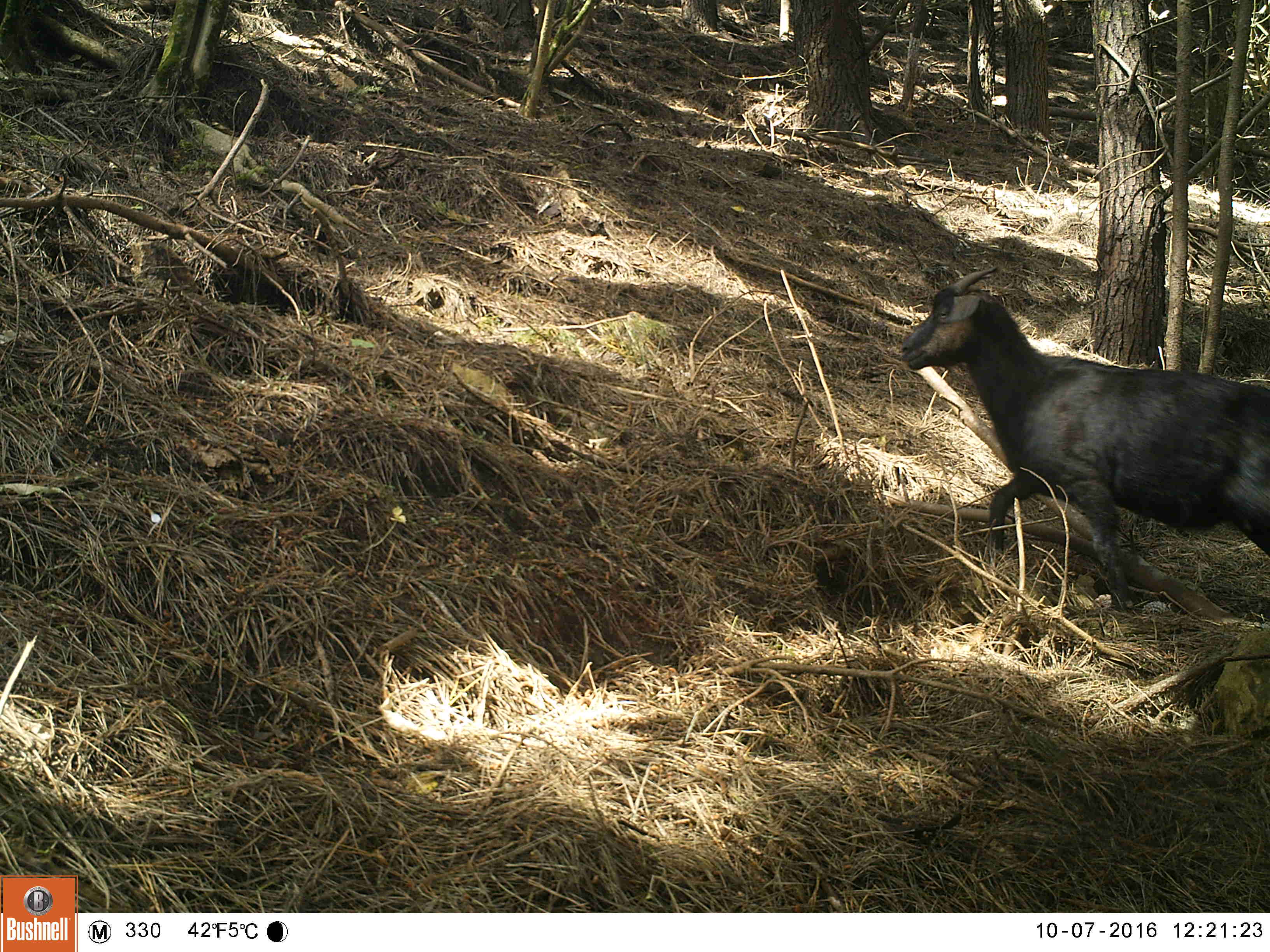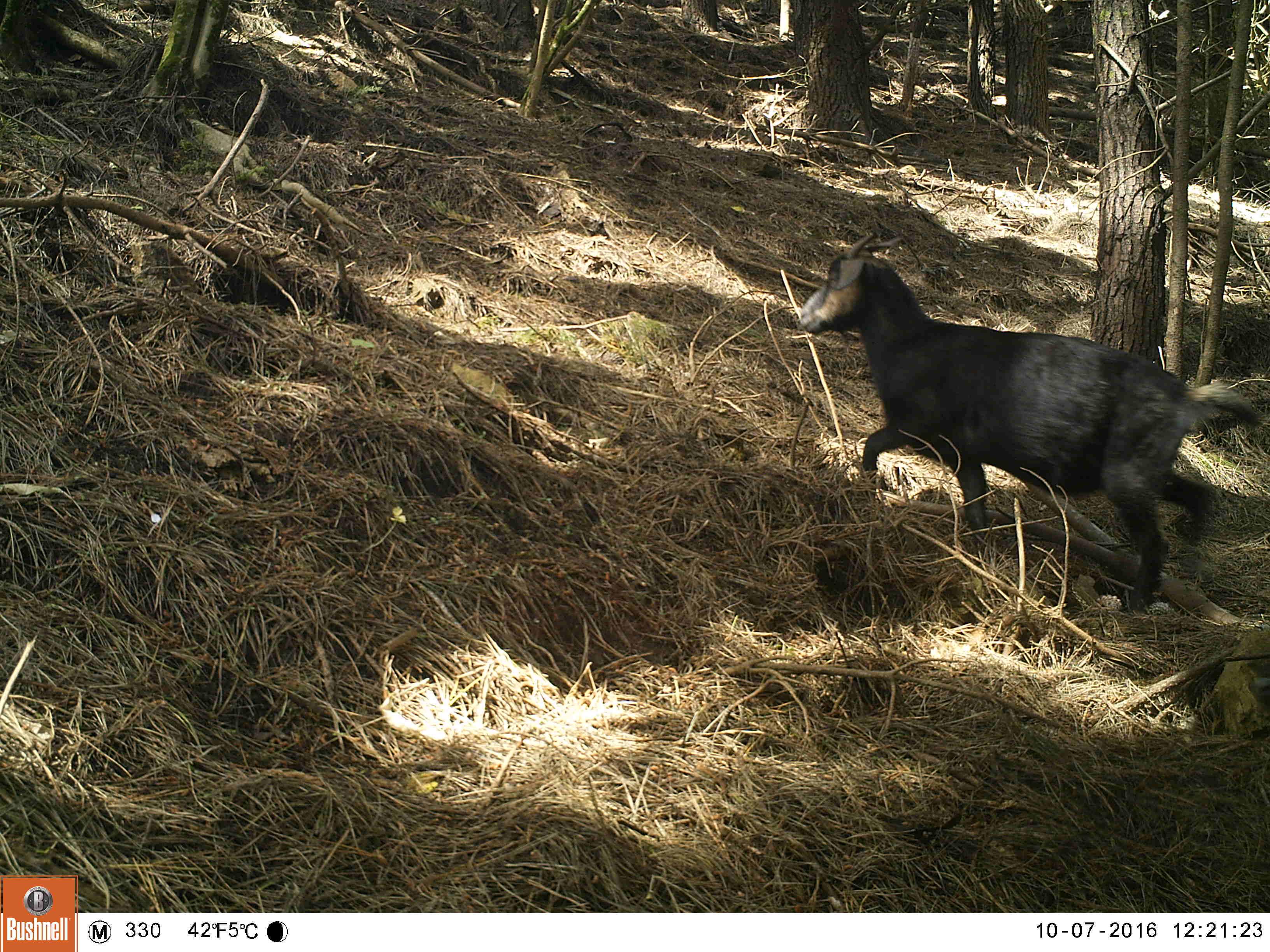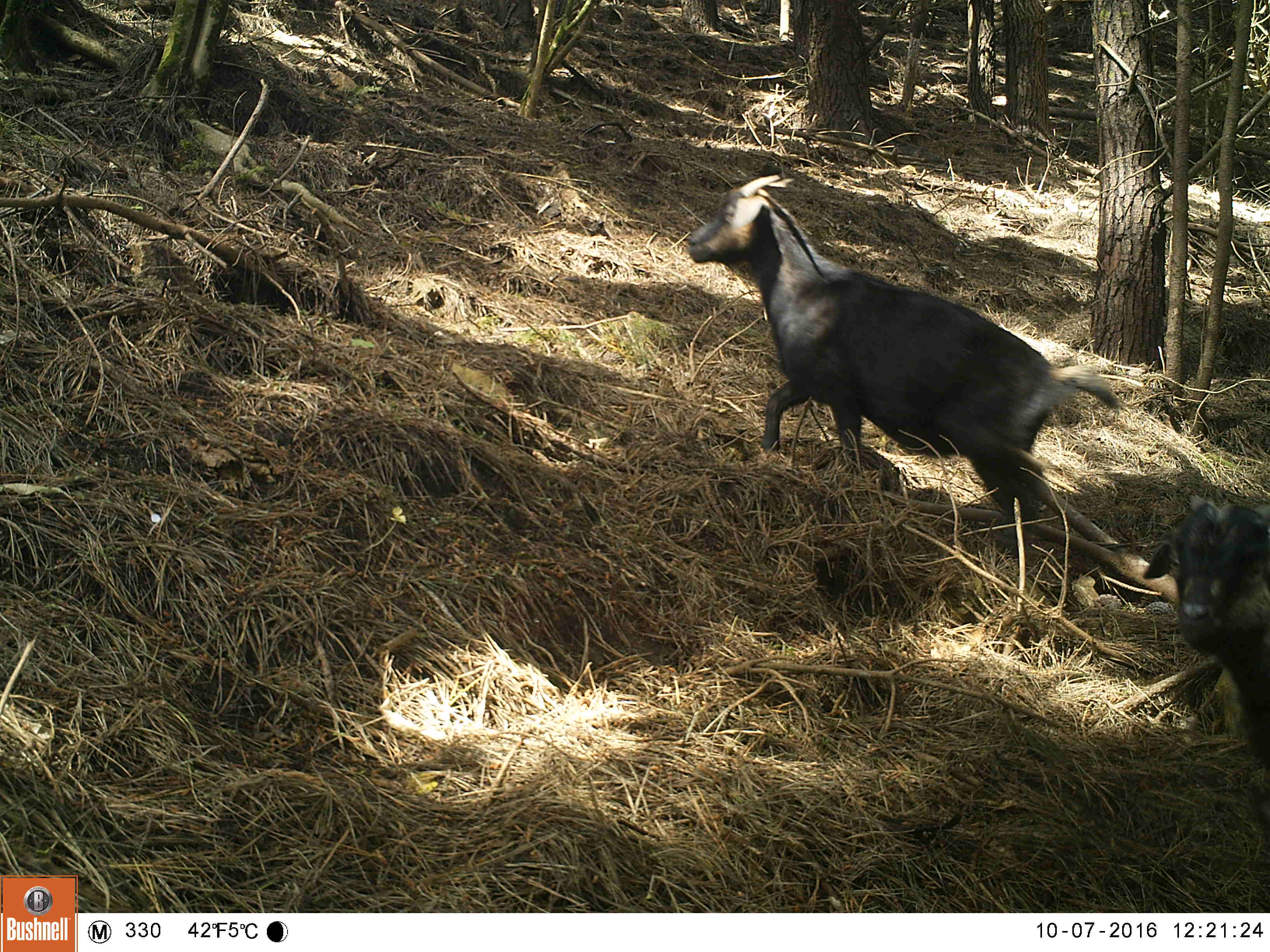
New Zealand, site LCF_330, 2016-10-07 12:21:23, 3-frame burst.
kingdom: Animalia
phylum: Chordata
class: Mammalia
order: Artiodactyla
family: Bovidae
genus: Capra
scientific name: Capra hircus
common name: goat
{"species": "goat (Capra hircus)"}